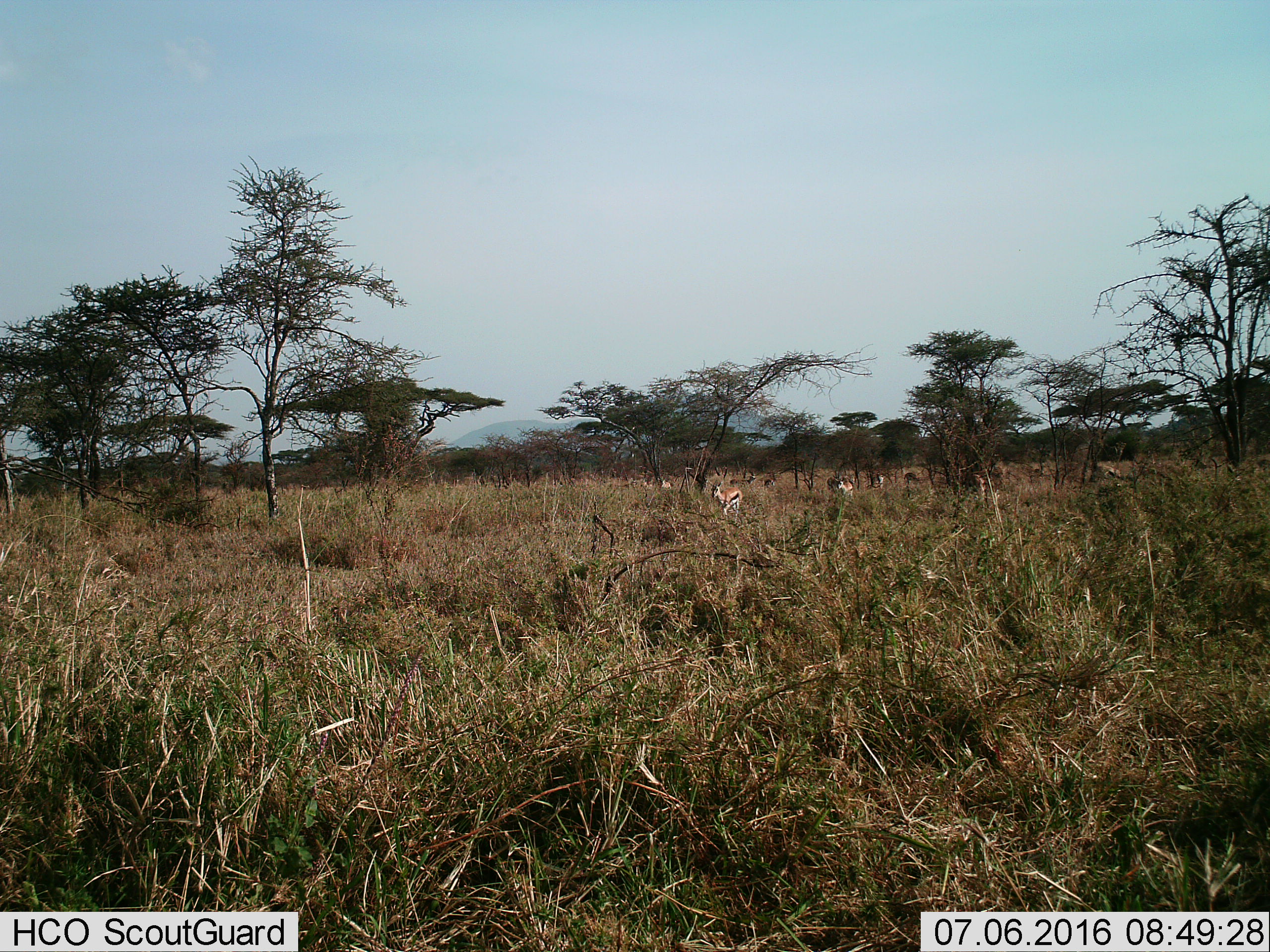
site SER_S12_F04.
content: unidentified animal